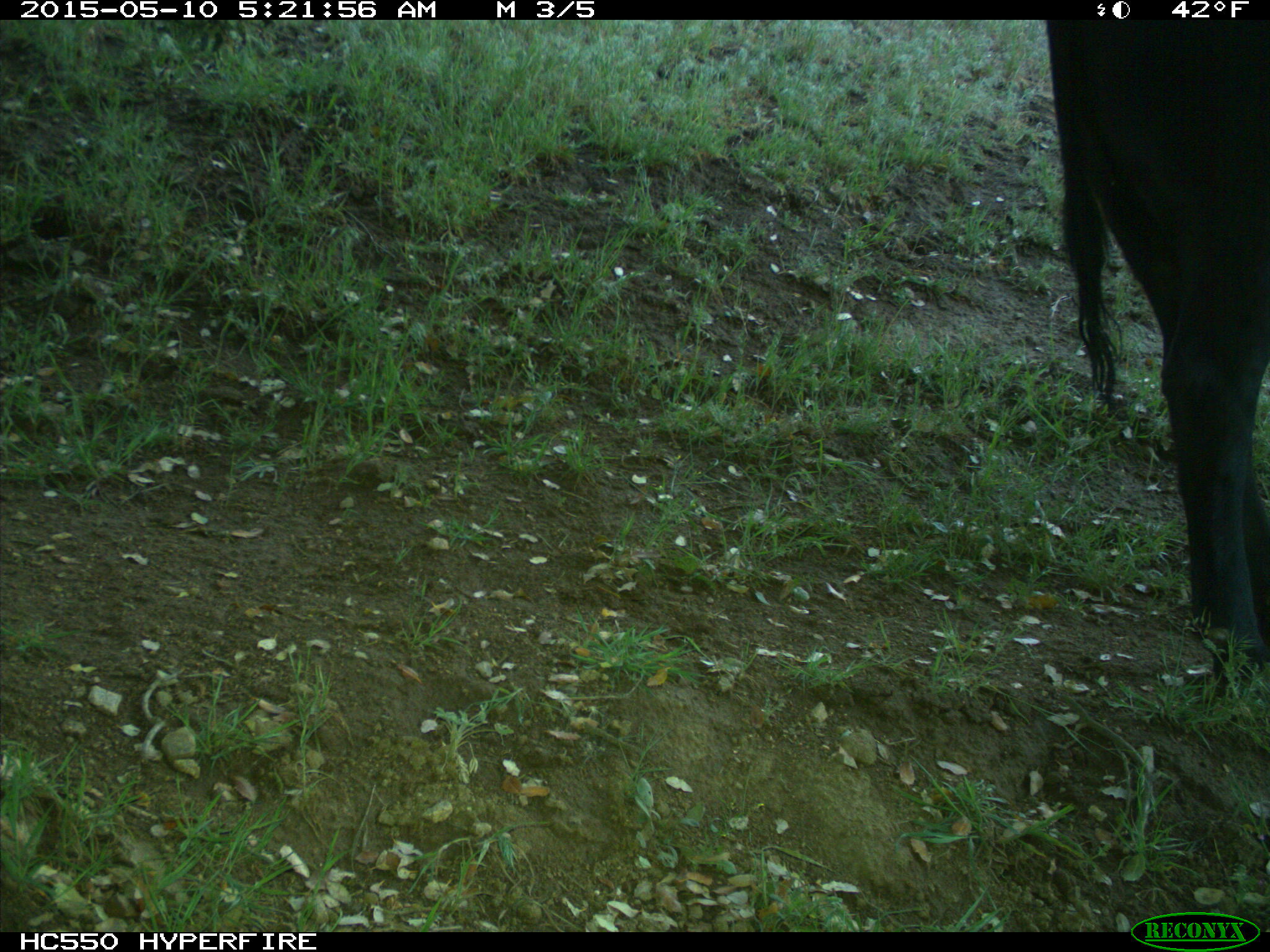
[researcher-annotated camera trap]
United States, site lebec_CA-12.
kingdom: Animalia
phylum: Chordata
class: Mammalia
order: Artiodactyla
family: Bovidae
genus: Bos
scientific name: Bos taurus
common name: domestic cow